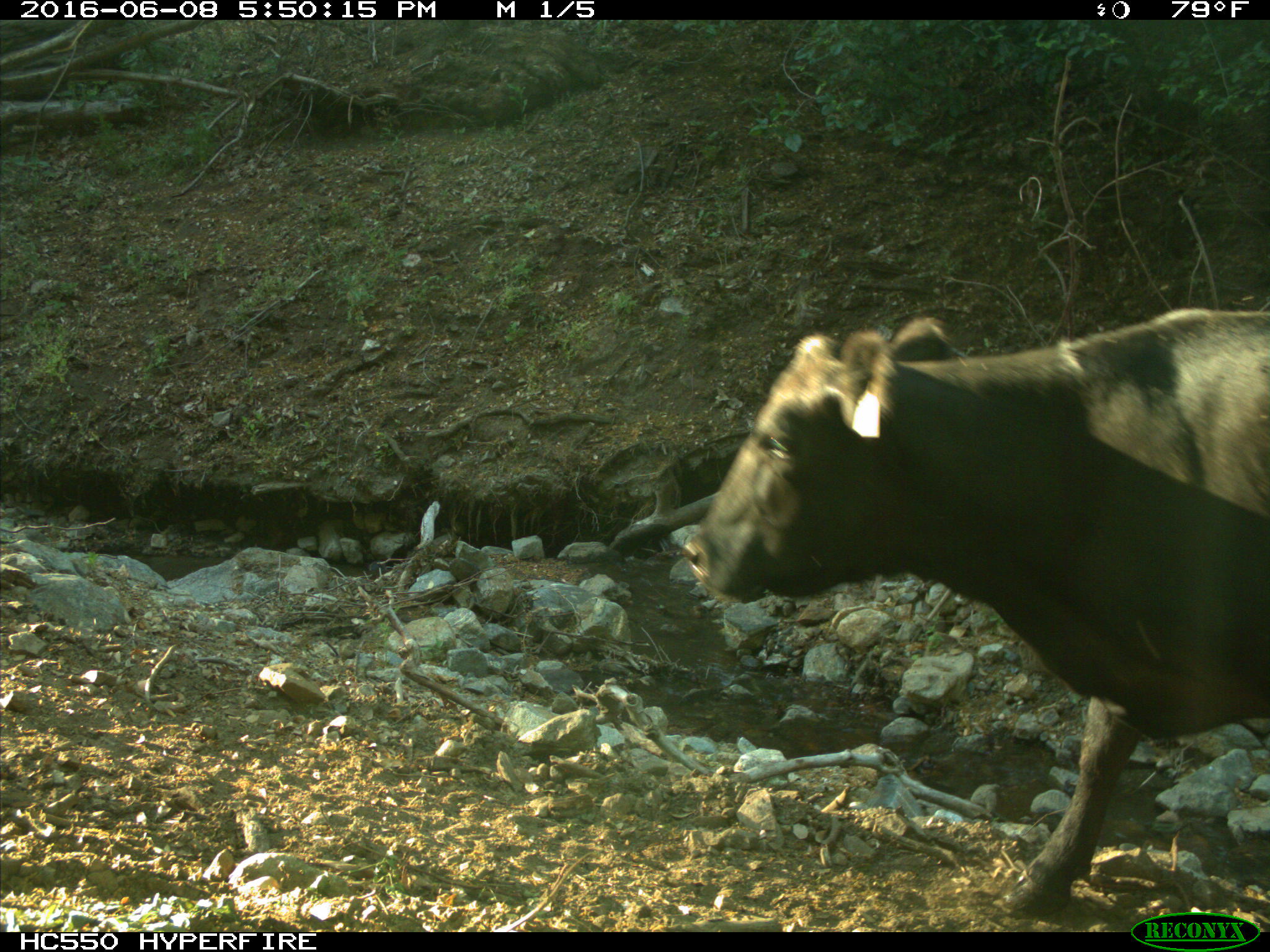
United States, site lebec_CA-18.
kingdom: Animalia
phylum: Chordata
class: Mammalia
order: Artiodactyla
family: Bovidae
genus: Bos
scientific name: Bos taurus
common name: domestic cow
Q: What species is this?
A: Bos taurus (domestic cow).